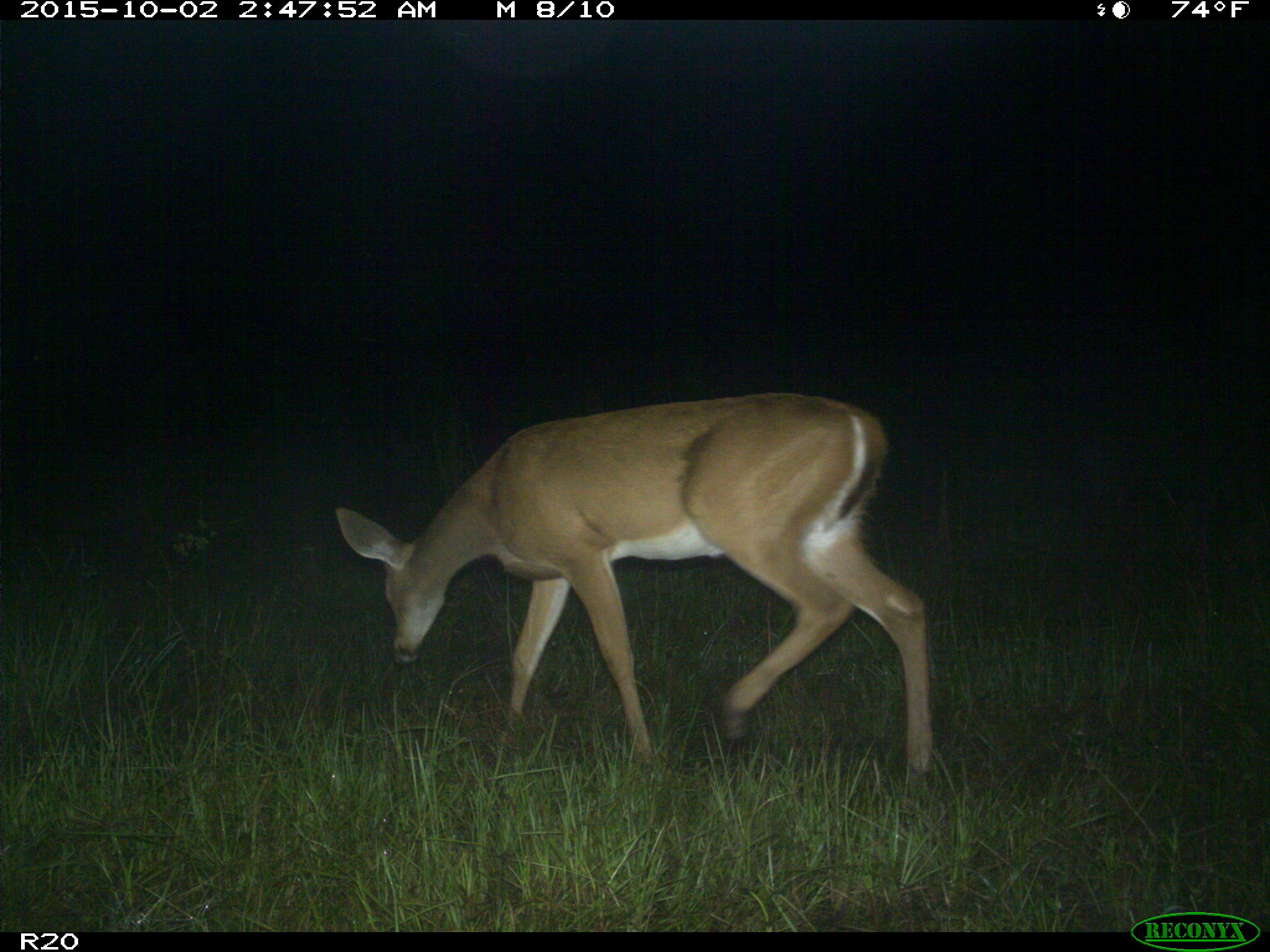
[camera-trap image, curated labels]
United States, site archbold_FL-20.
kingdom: Animalia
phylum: Chordata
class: Mammalia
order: Artiodactyla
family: Cervidae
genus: Odocoileus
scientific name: Odocoileus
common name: deer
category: unidentified deer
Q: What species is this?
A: Unidentified deer (deer) (Odocoileus).